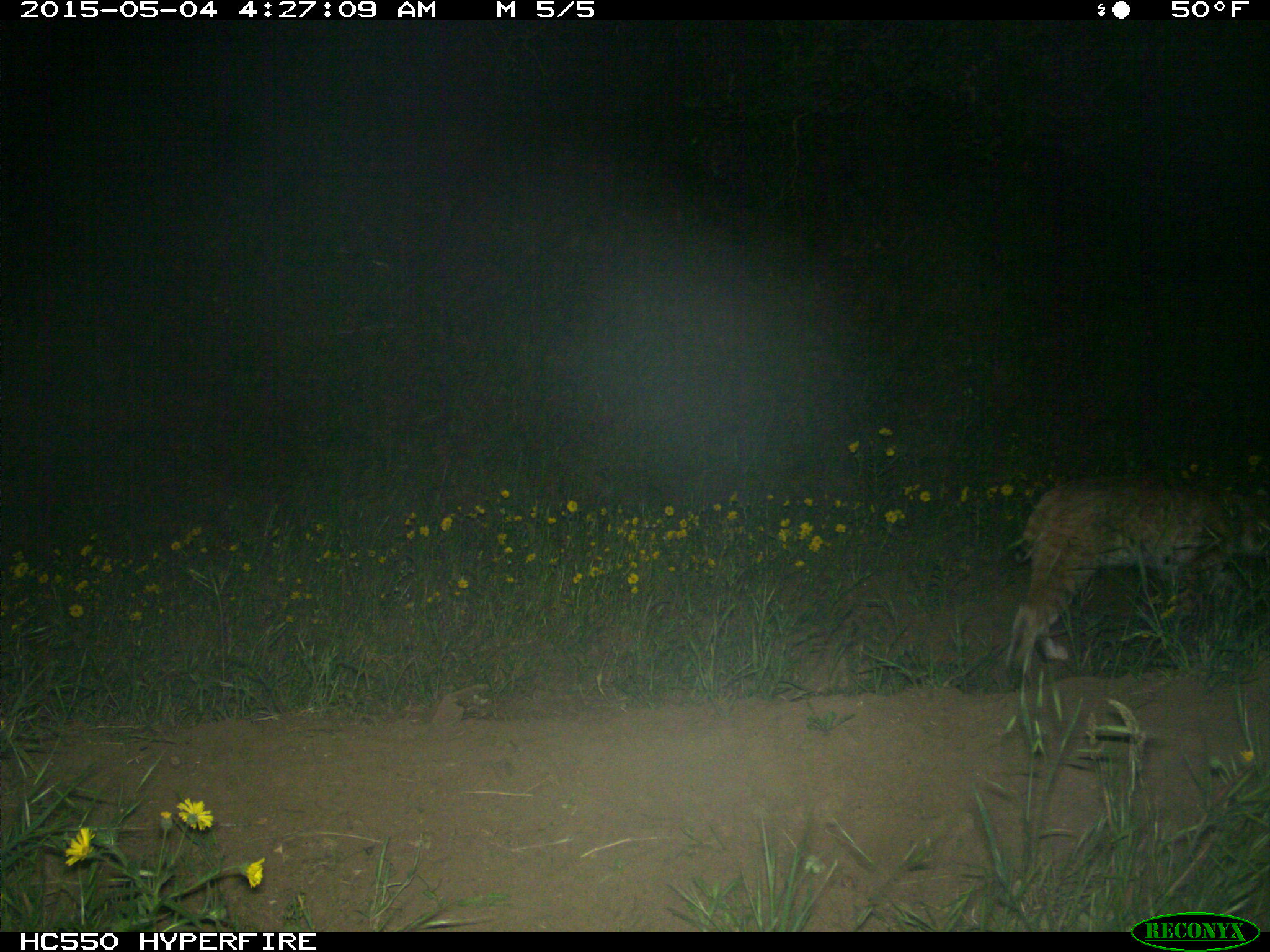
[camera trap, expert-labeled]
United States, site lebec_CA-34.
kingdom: Animalia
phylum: Chordata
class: Mammalia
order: Carnivora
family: Felidae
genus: Lynx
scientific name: Lynx rufus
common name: bobcat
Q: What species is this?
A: Lynx rufus (bobcat).